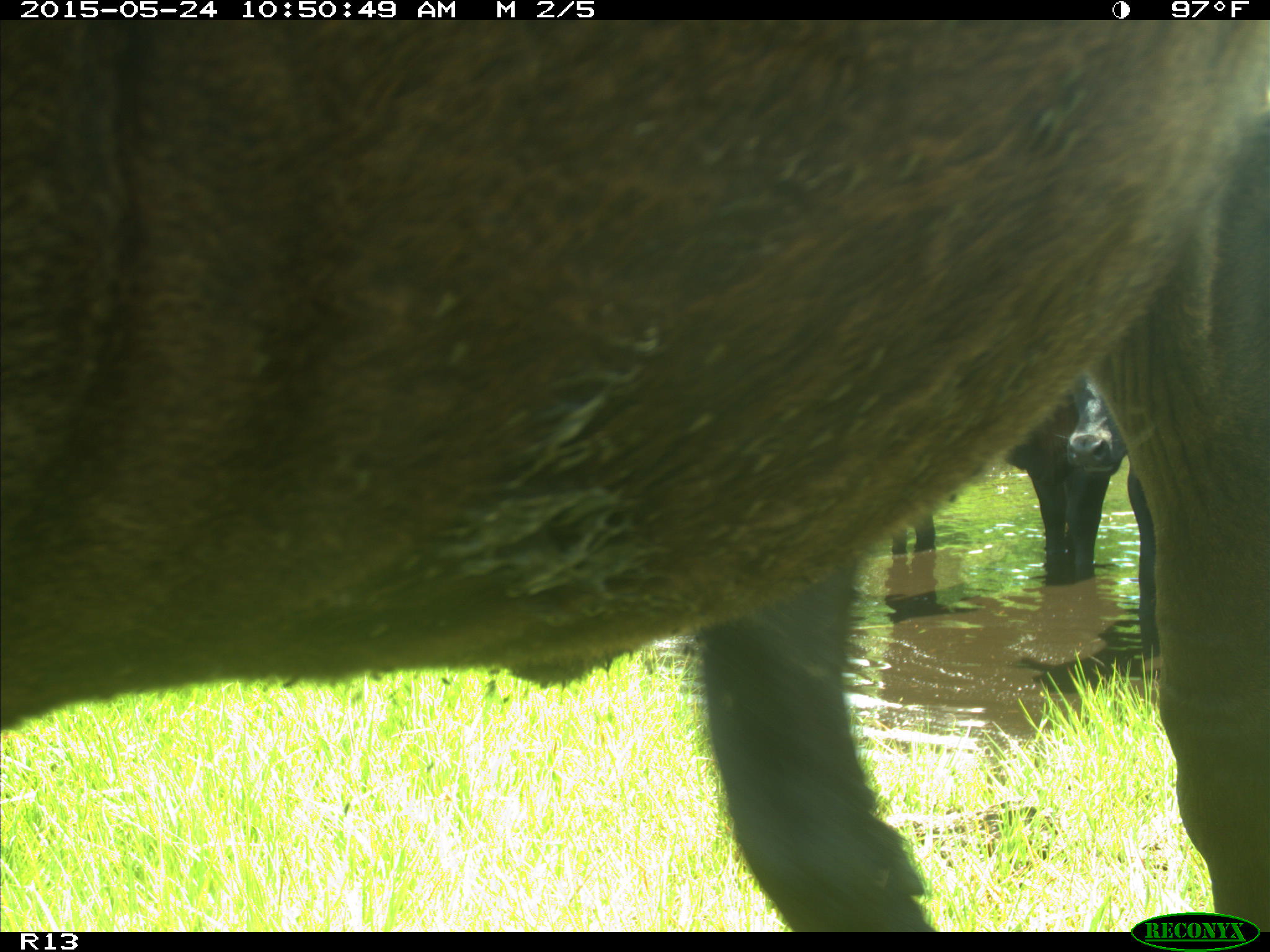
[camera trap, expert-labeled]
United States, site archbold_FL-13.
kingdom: Animalia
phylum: Chordata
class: Mammalia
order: Artiodactyla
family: Bovidae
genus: Bos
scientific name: Bos taurus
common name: domestic cow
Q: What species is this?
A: Bos taurus (domestic cow).